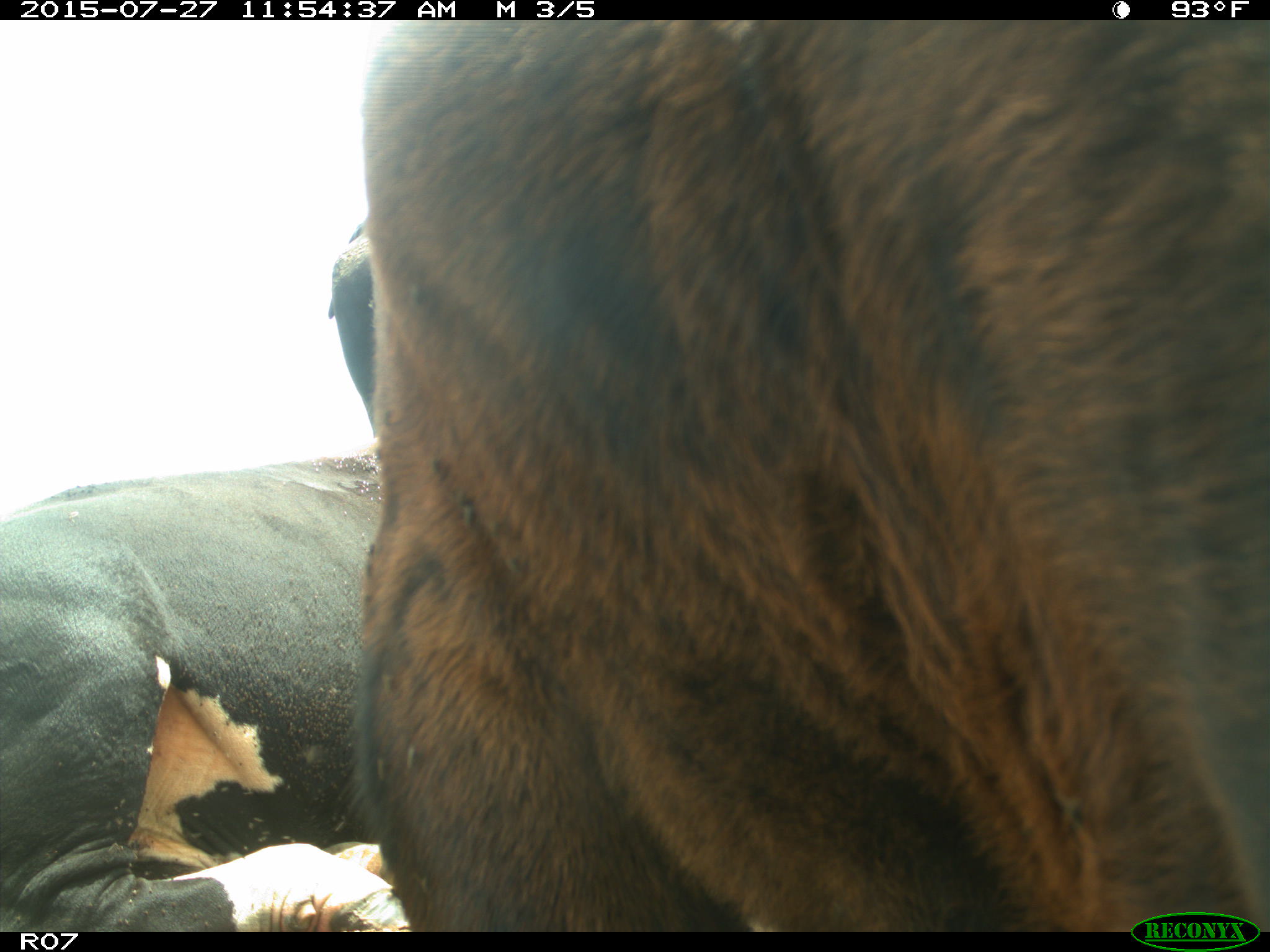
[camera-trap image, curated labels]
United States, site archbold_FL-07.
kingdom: Animalia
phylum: Chordata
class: Mammalia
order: Artiodactyla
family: Bovidae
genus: Bos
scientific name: Bos taurus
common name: domestic cow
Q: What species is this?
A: Bos taurus (domestic cow).